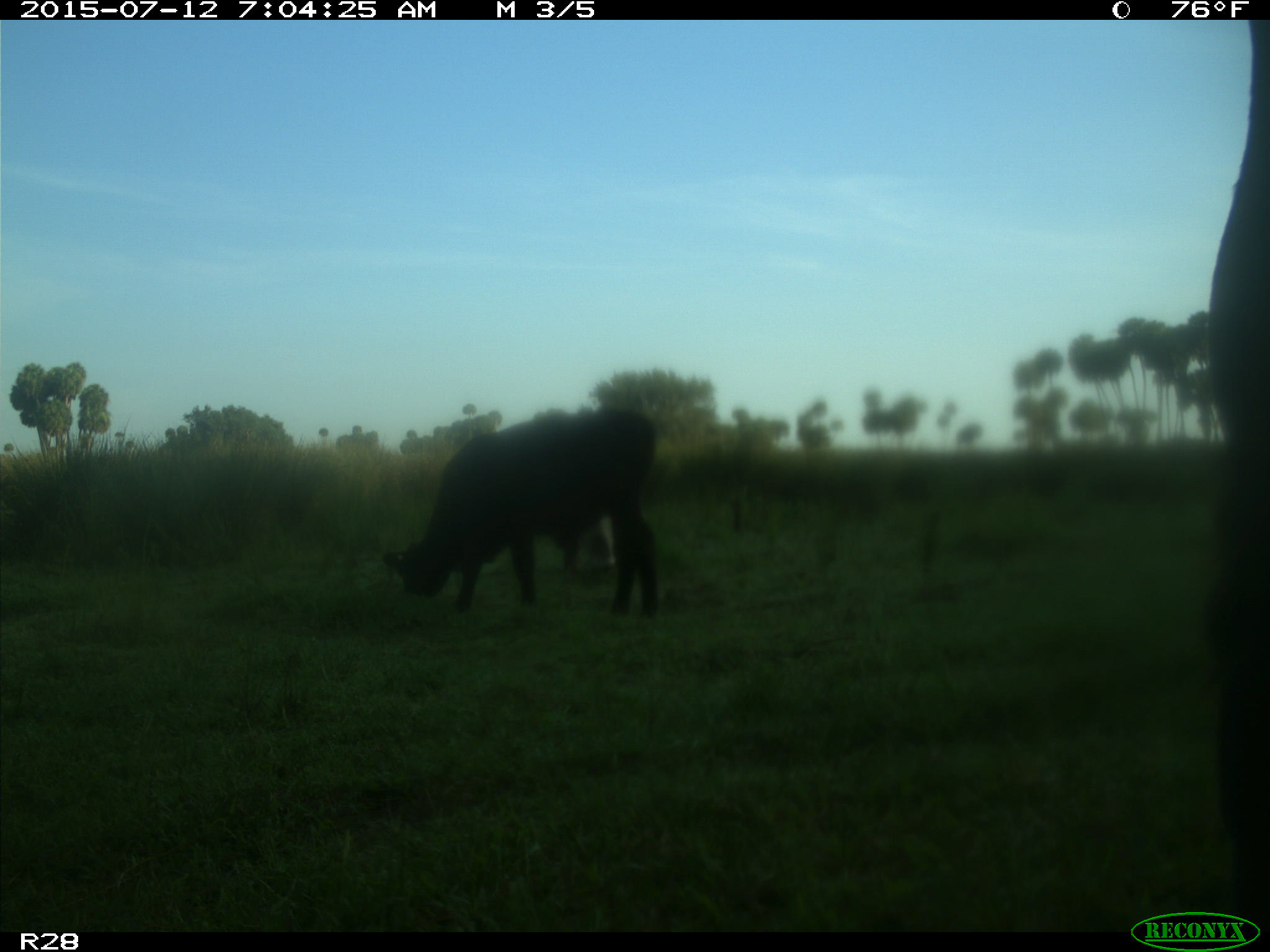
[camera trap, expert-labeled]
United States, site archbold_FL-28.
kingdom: Animalia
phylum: Chordata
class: Mammalia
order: Artiodactyla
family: Bovidae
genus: Bos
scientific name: Bos taurus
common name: domestic cow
Bos taurus (domestic cow).